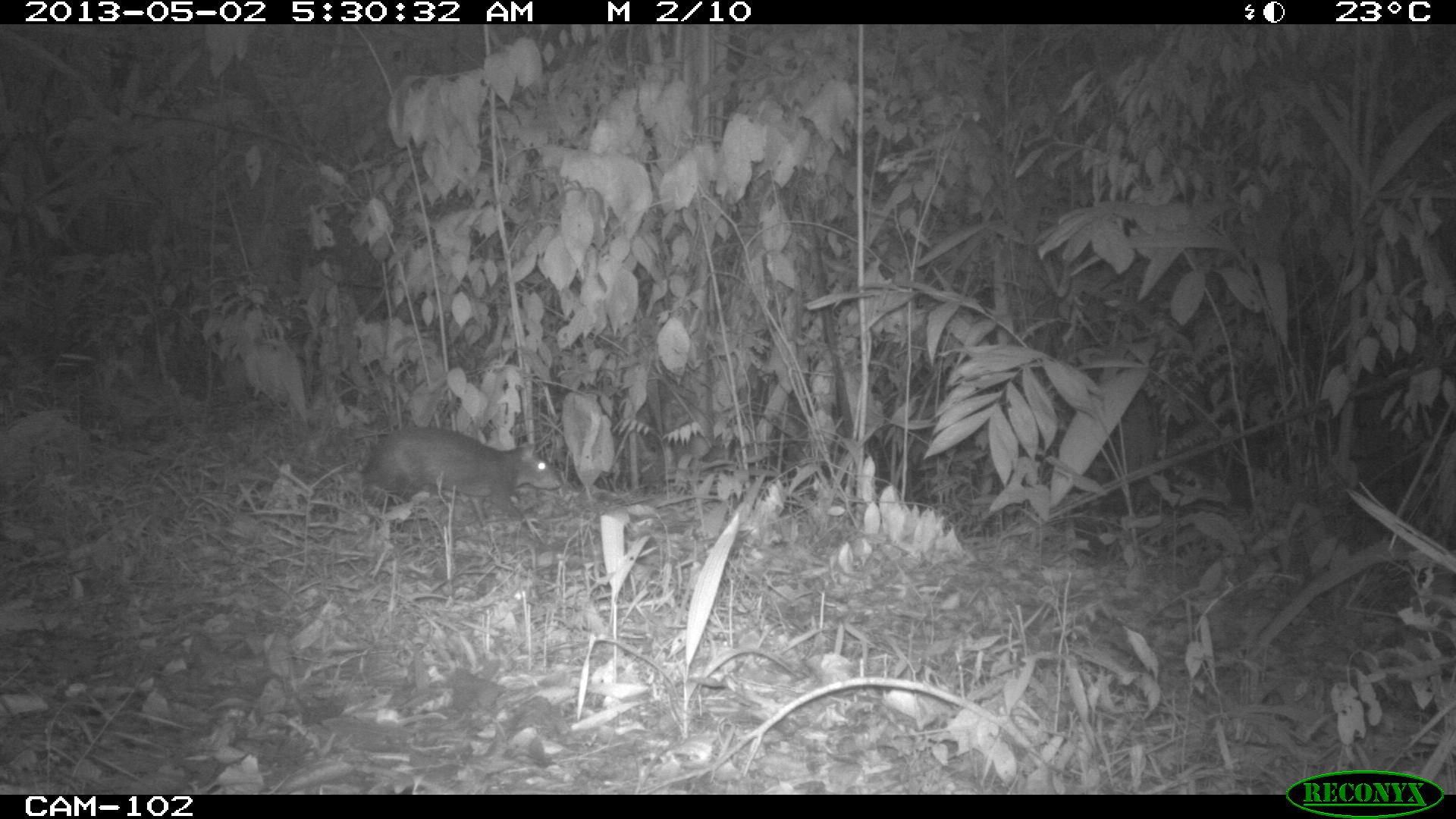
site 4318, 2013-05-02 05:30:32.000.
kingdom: Animalia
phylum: Chordata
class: Mammalia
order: Rodentia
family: Dasyproctidae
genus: Dasyprocta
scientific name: Dasyprocta punctata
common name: central american agouti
Dasyprocta punctata (central american agouti), count 1.